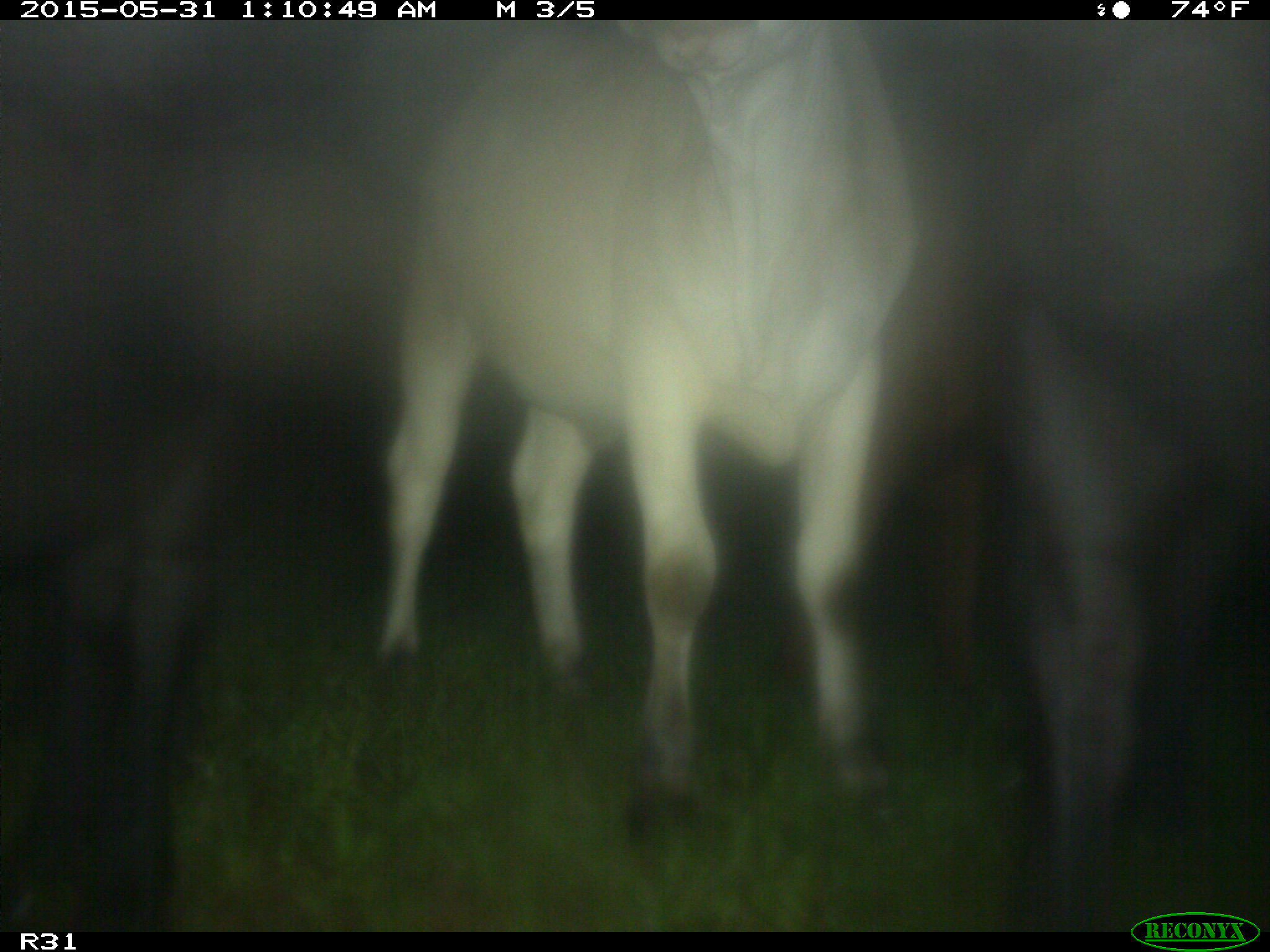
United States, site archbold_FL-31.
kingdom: Animalia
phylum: Chordata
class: Mammalia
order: Artiodactyla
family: Bovidae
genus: Bos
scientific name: Bos taurus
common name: domestic cow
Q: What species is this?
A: Bos taurus (domestic cow).